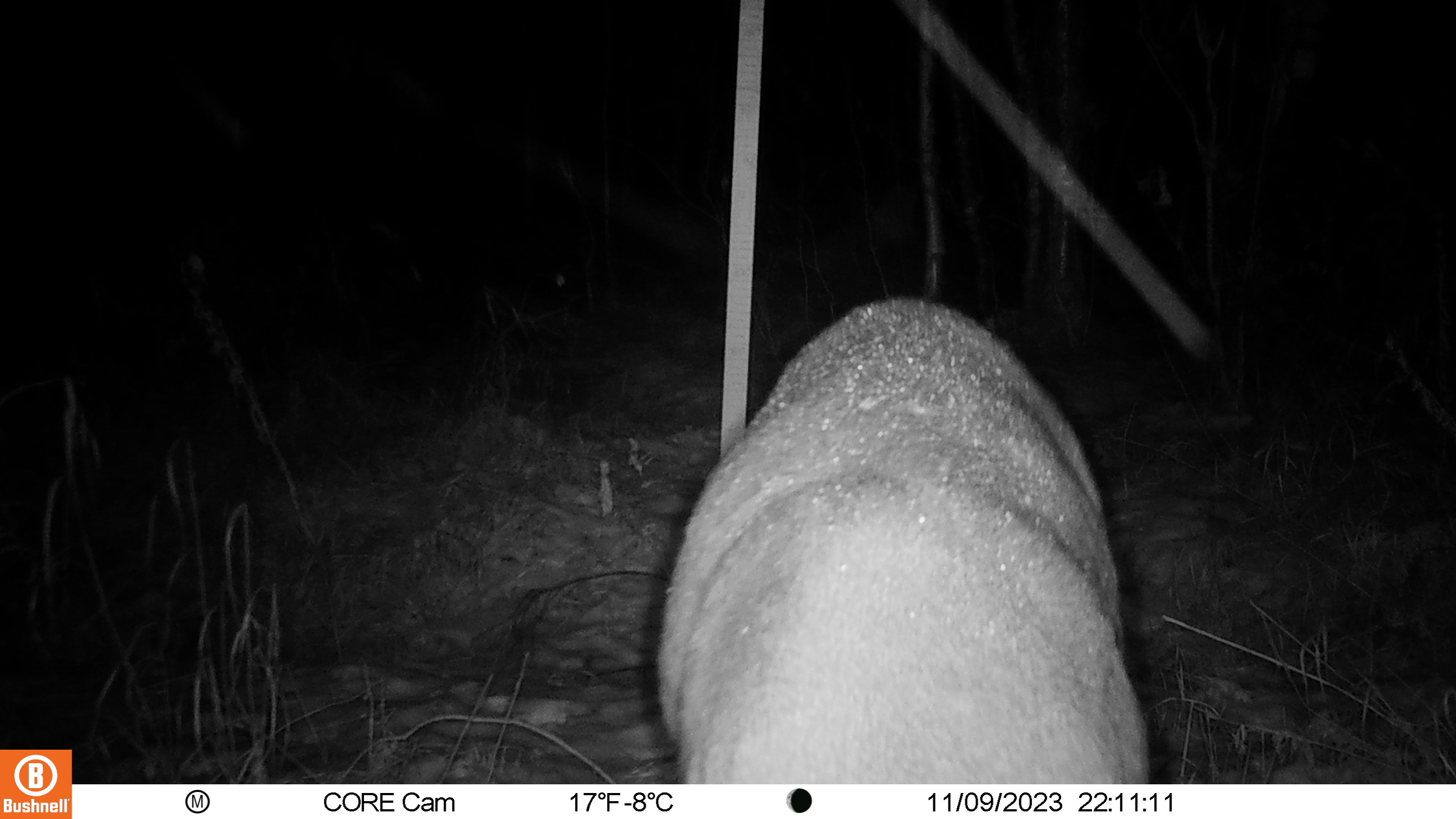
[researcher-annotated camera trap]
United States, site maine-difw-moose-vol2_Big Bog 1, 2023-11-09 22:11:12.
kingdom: Animalia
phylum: Chordata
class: Mammalia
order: Artiodactyla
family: Cervidae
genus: Odocoileus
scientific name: Odocoileus virginianus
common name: white-tailed deer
White-tailed deer (Odocoileus virginianus).